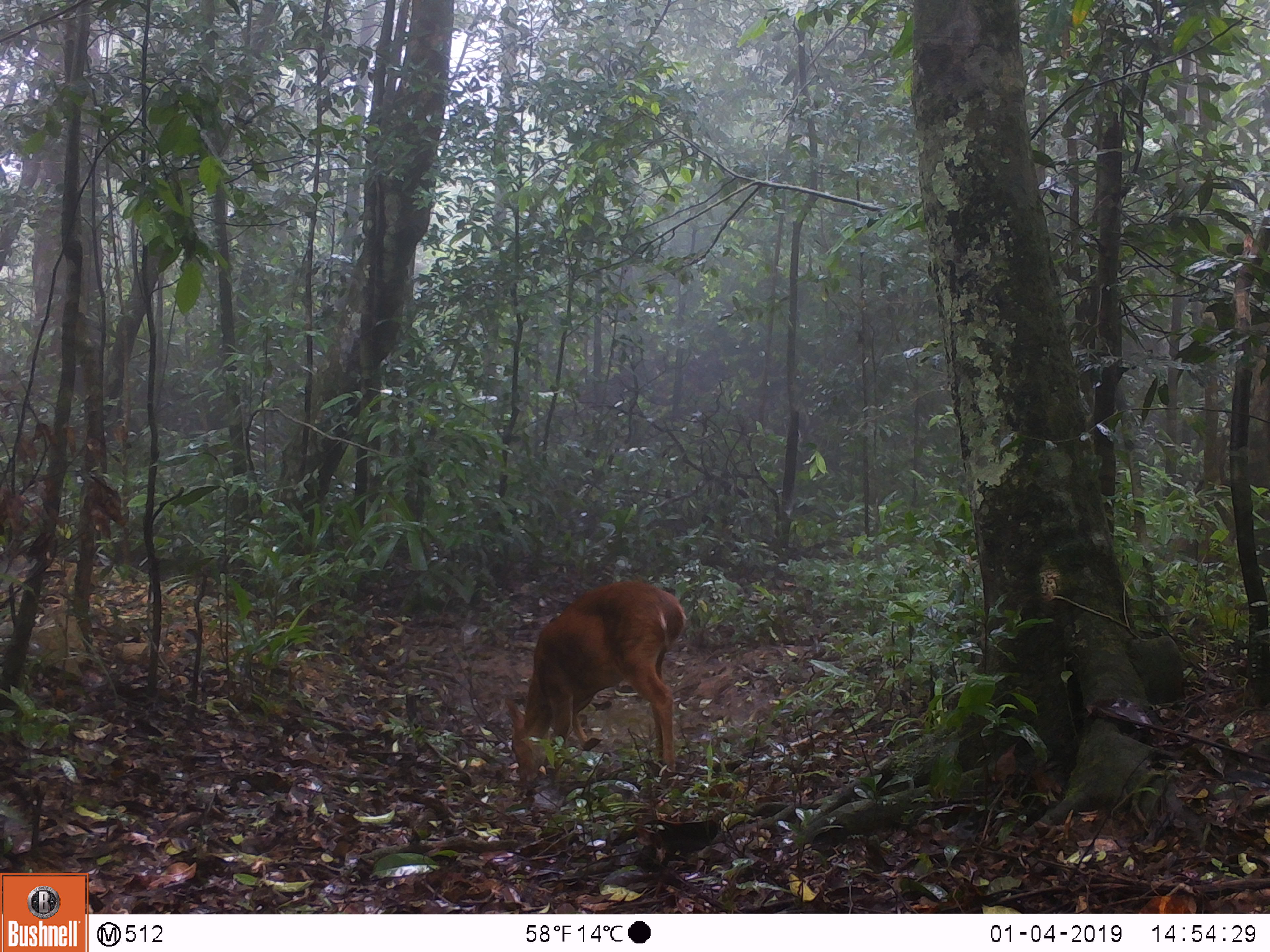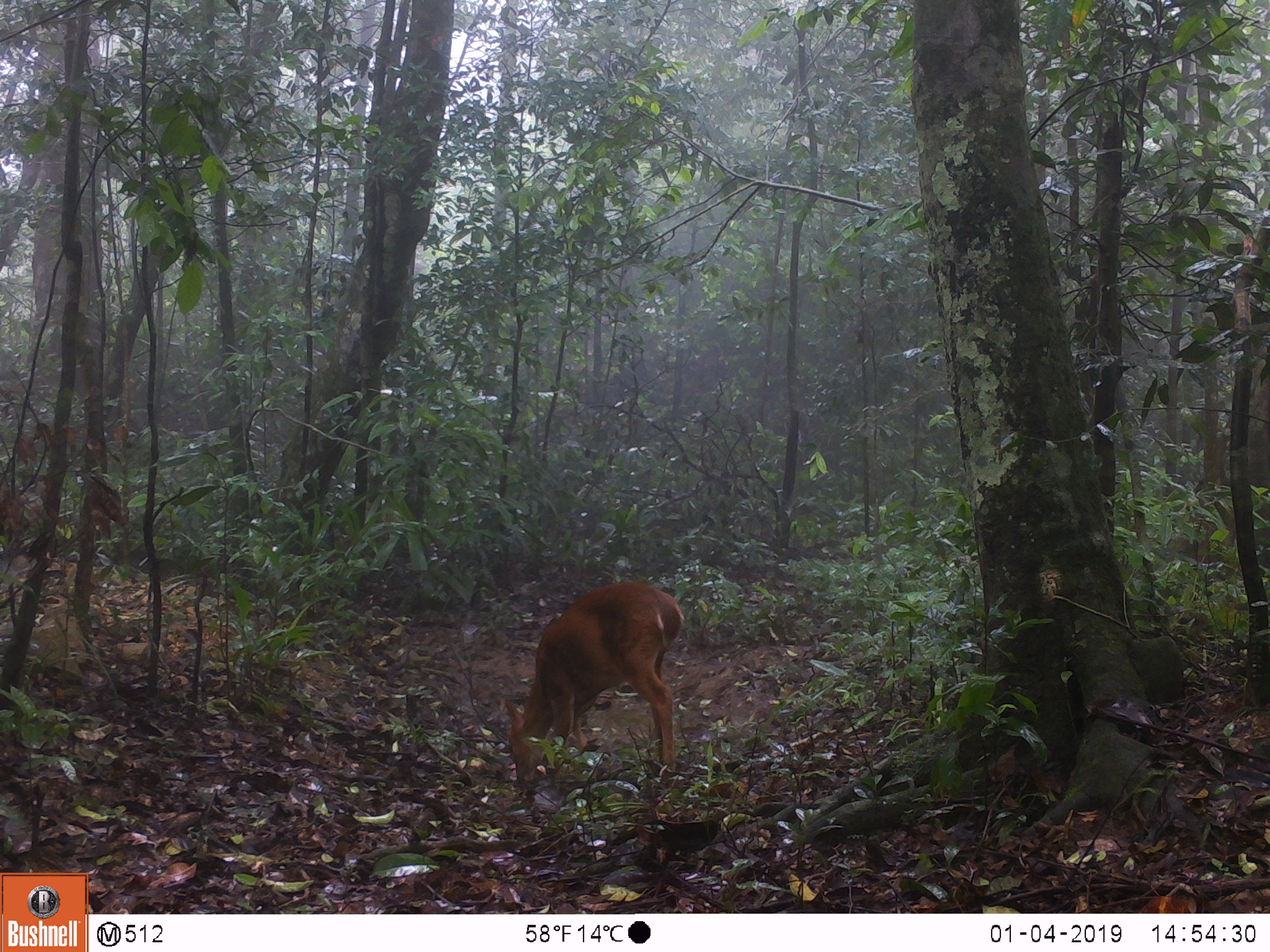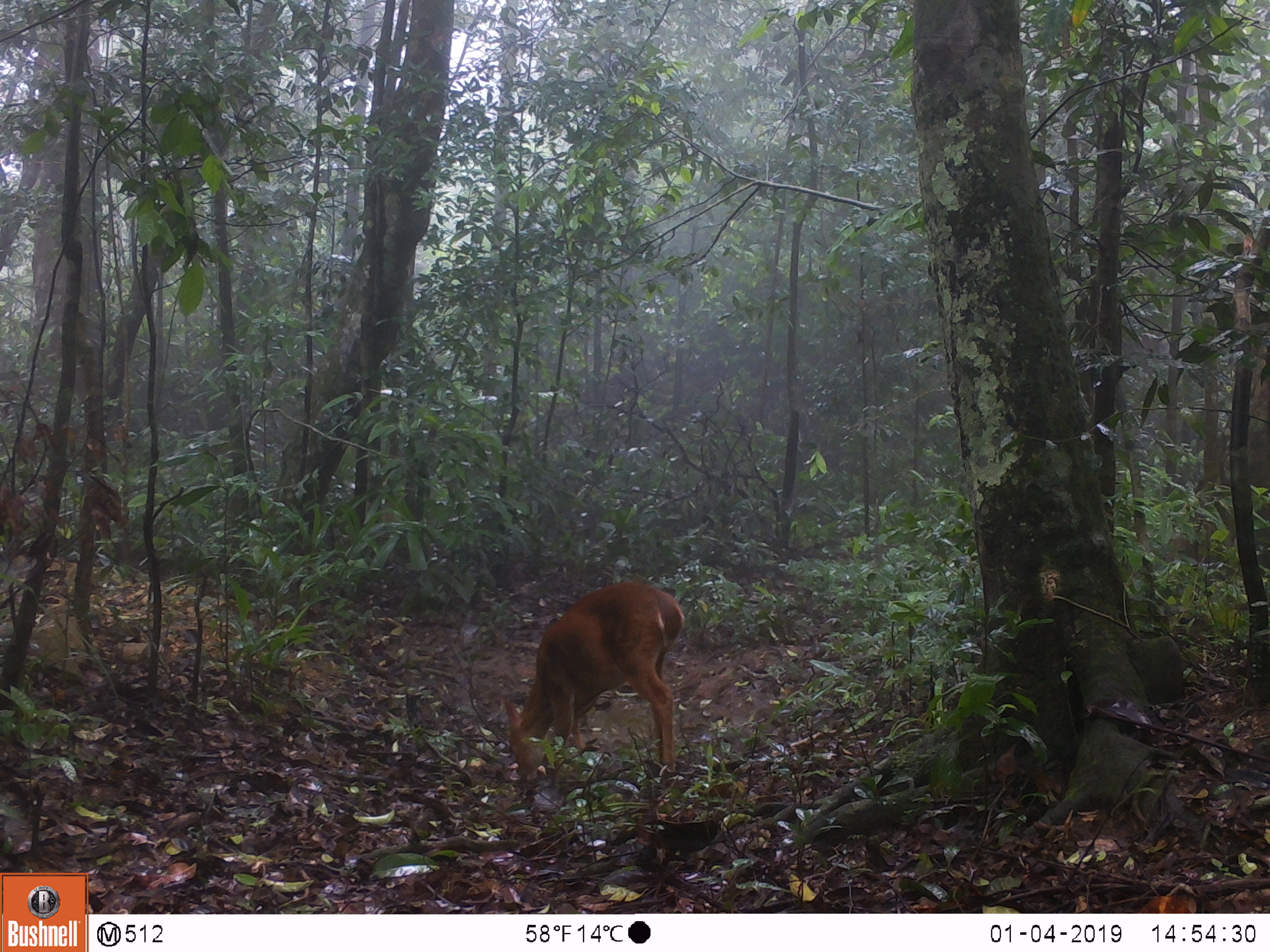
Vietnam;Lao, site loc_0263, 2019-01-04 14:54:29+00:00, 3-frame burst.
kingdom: Animalia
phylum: Chordata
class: Mammalia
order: Artiodactyla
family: Cervidae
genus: Muntiacus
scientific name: Muntiacus vuquangensis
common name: large-antlered muntjac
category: large antlered muntjac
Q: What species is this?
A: Large antlered muntjac (large-antlered muntjac) (Muntiacus vuquangensis).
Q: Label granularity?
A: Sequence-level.